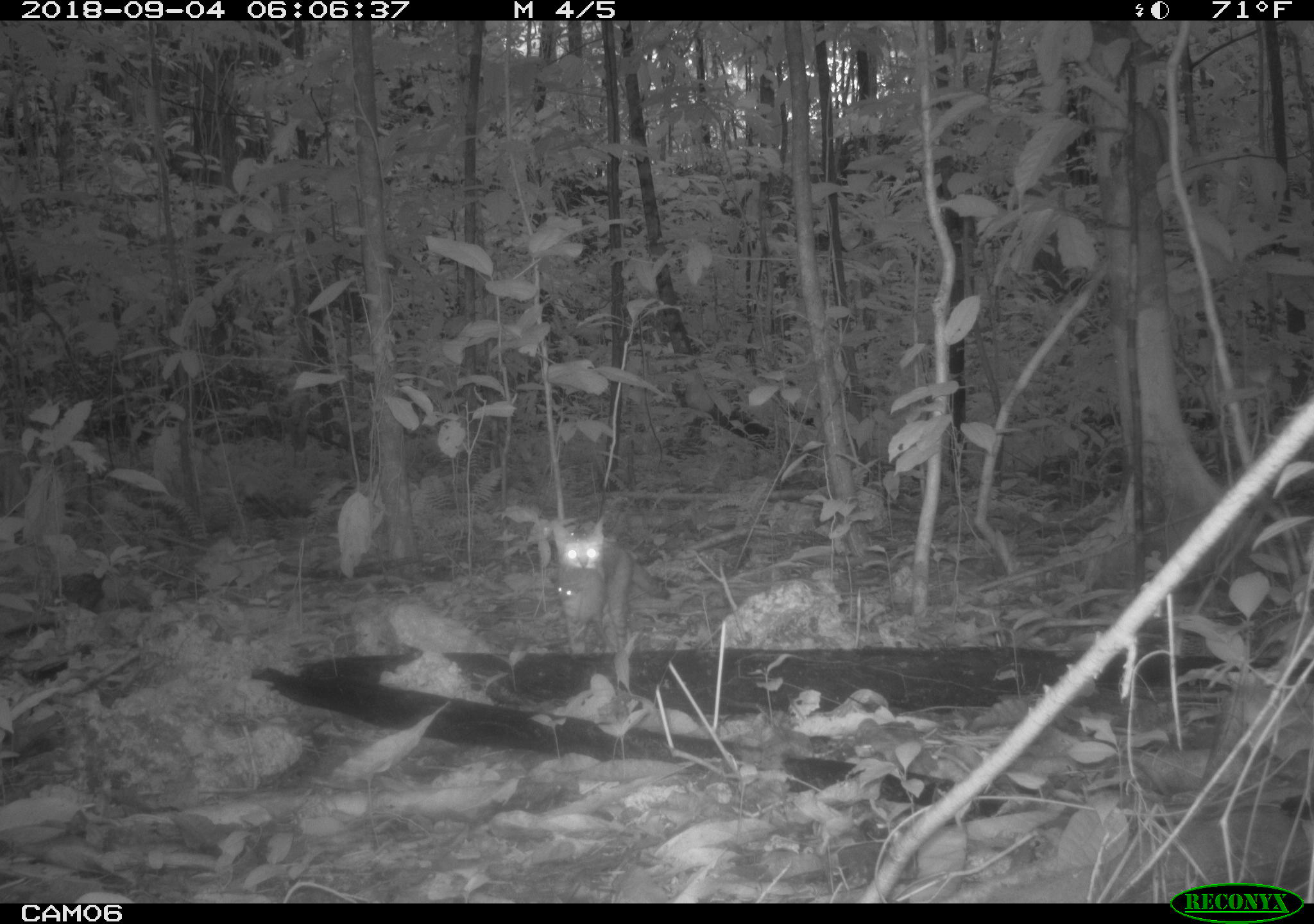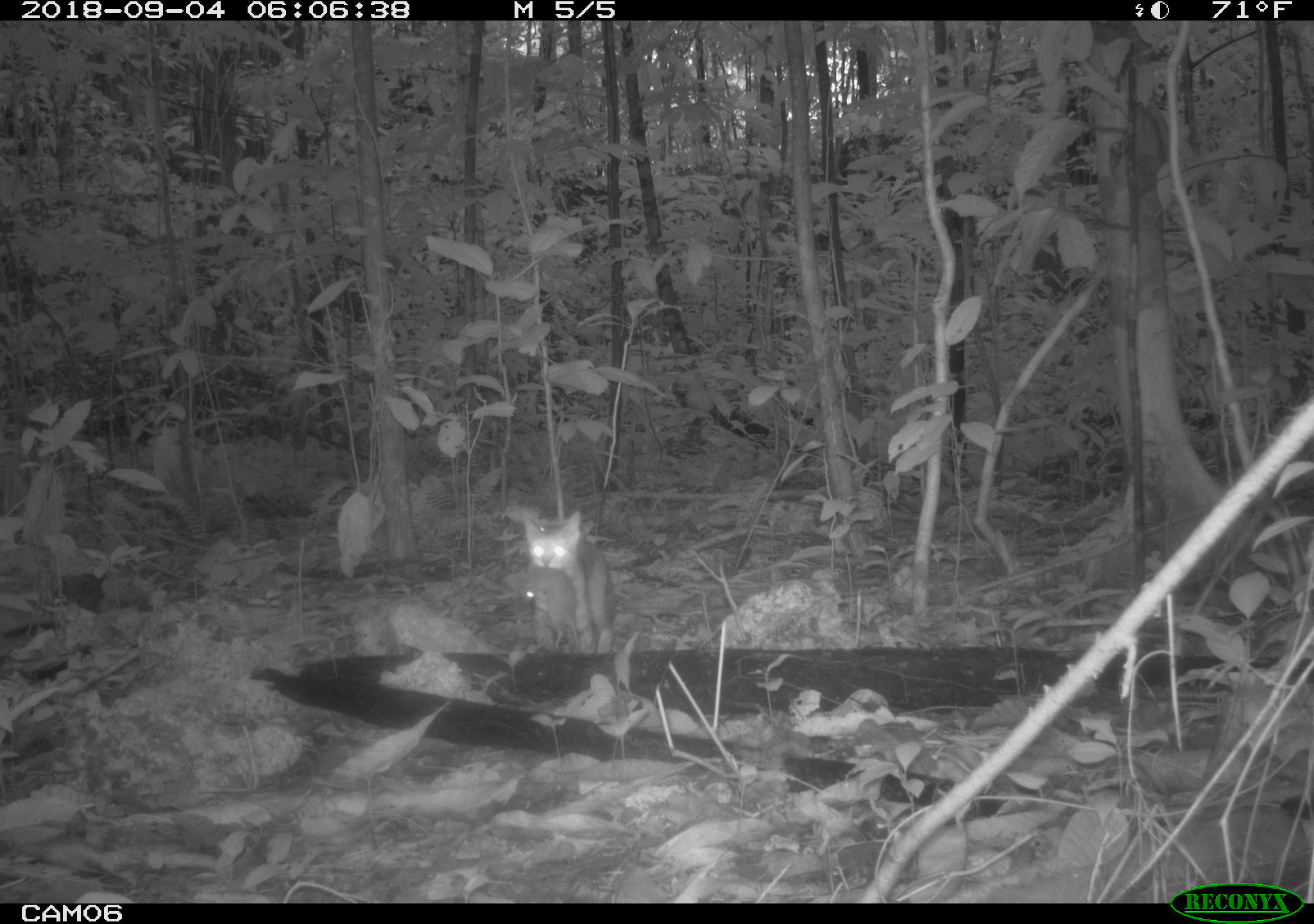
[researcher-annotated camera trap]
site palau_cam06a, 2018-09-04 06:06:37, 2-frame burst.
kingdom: Animalia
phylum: Chordata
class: Mammalia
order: Carnivora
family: Felidae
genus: Felis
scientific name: Felis catus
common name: cat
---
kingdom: Animalia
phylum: Chordata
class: Mammalia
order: Rodentia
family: Muridae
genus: Rattus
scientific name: Rattus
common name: rat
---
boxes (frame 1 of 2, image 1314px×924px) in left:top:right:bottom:
cat: 549:520:671:653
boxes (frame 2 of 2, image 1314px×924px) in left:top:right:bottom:
cat: 506:516:610:661
rat: 516:560:581:654